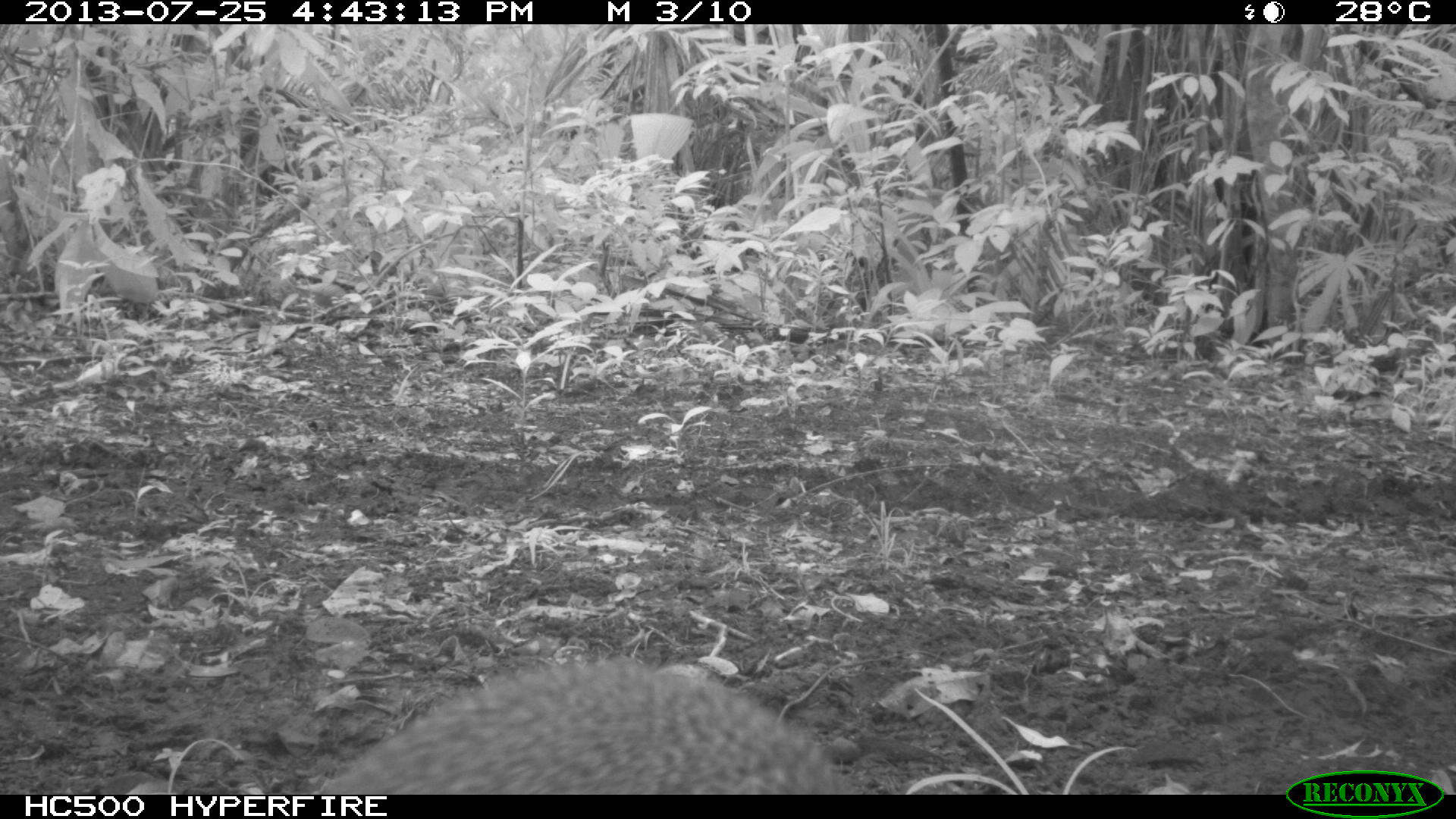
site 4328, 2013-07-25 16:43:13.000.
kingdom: Animalia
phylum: Chordata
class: Mammalia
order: Rodentia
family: Dasyproctidae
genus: Dasyprocta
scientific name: Dasyprocta punctata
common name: central american agouti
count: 1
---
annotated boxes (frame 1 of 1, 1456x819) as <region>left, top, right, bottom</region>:
dasyprocta punctata: <region>308, 653, 841, 795</region>